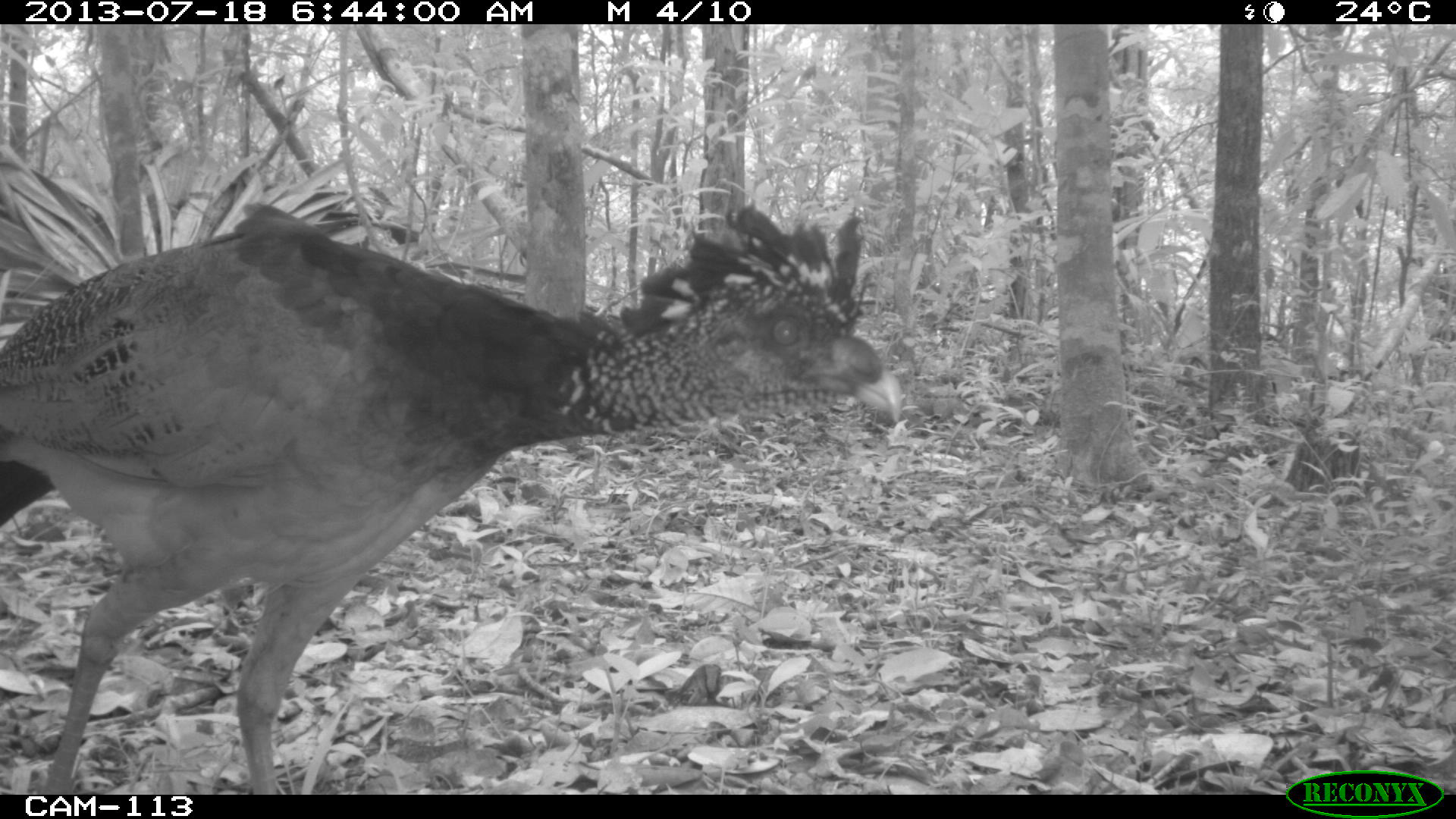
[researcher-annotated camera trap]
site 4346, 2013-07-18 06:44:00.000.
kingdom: Animalia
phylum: Chordata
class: Aves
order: Galliformes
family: Cracidae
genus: Crax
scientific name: Crax rubra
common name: great curassow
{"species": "Crax rubra (great curassow)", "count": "1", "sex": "female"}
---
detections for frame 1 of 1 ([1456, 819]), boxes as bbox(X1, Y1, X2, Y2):
crax rubra: bbox(0, 196, 900, 796)